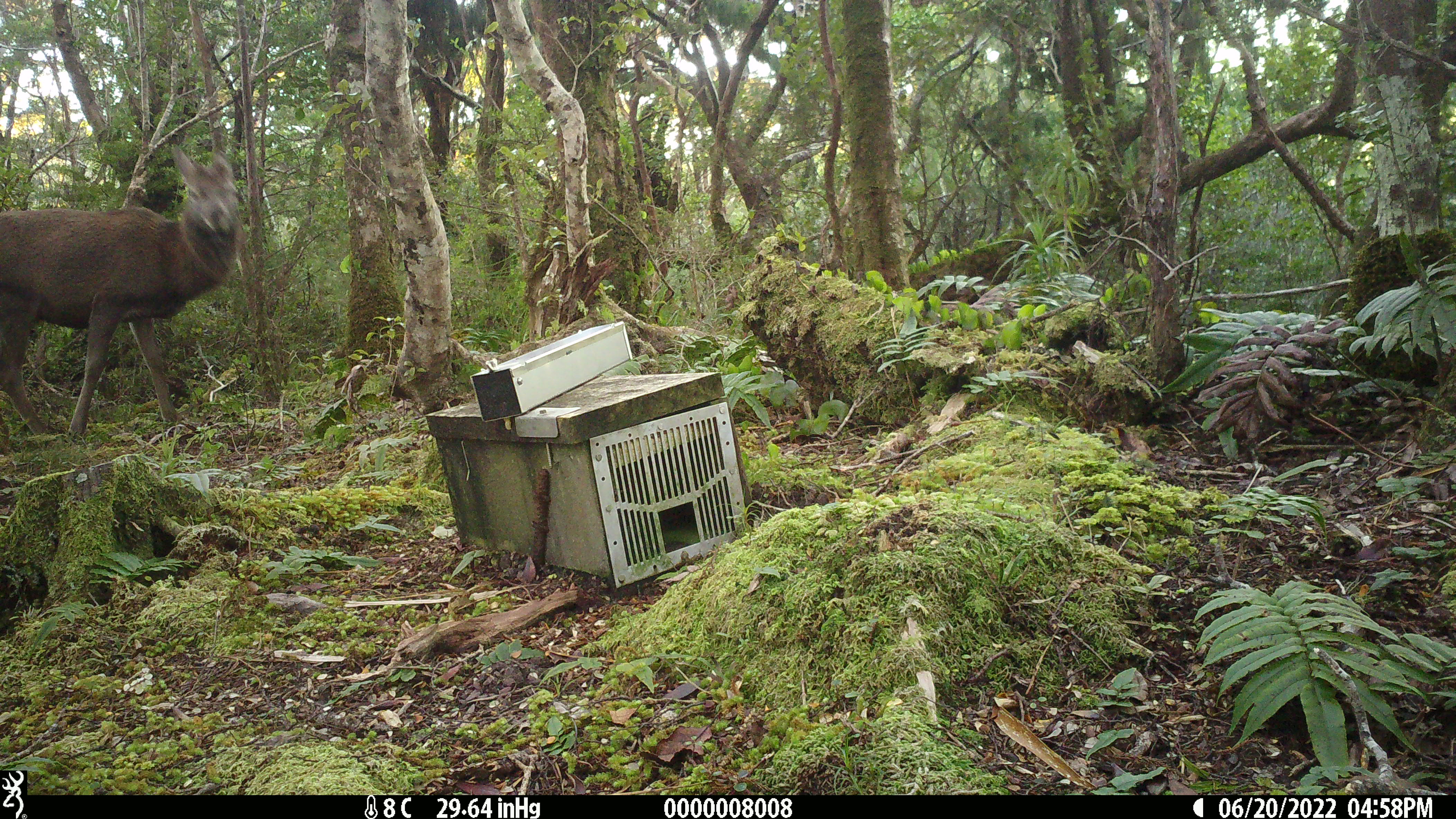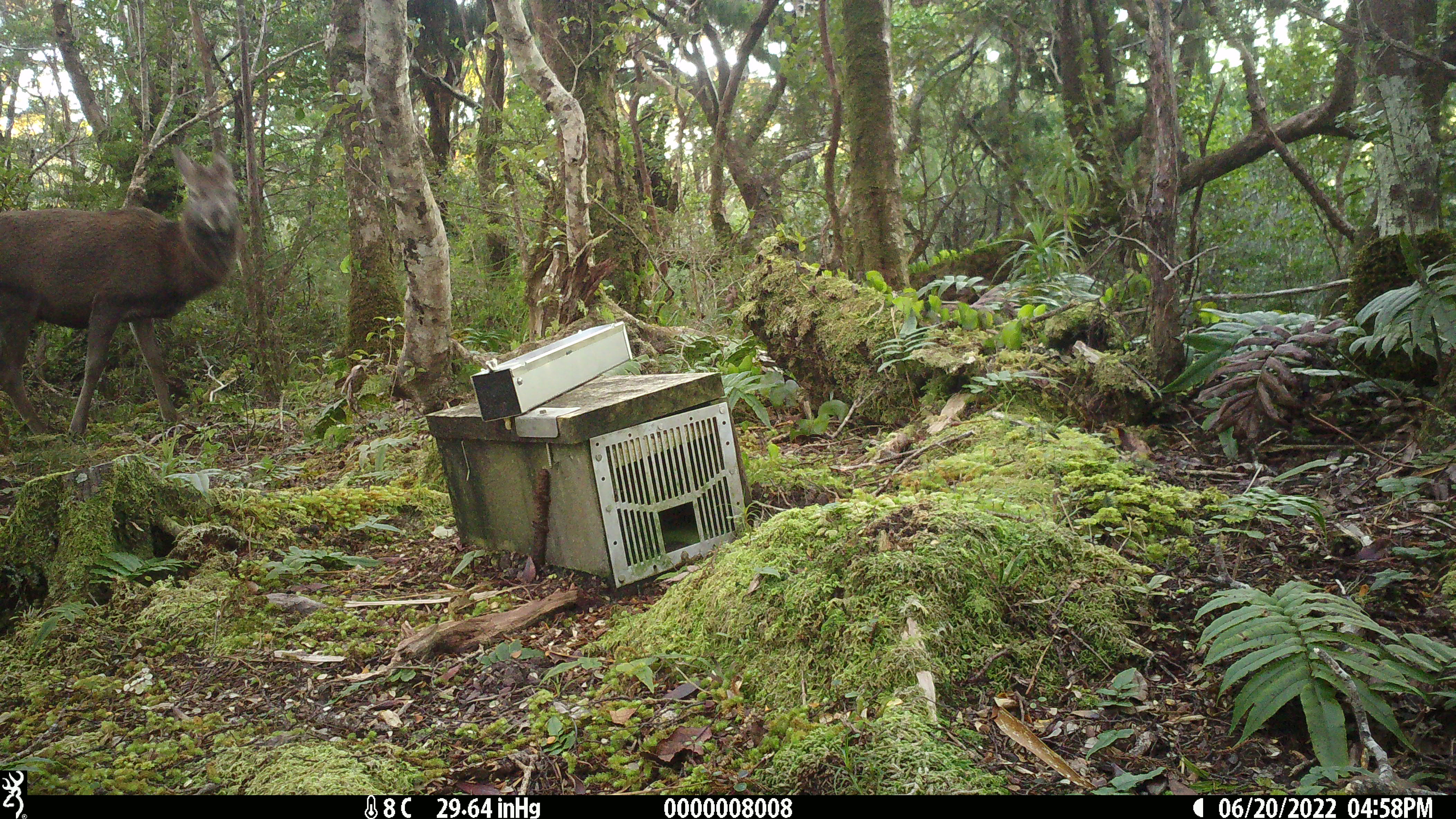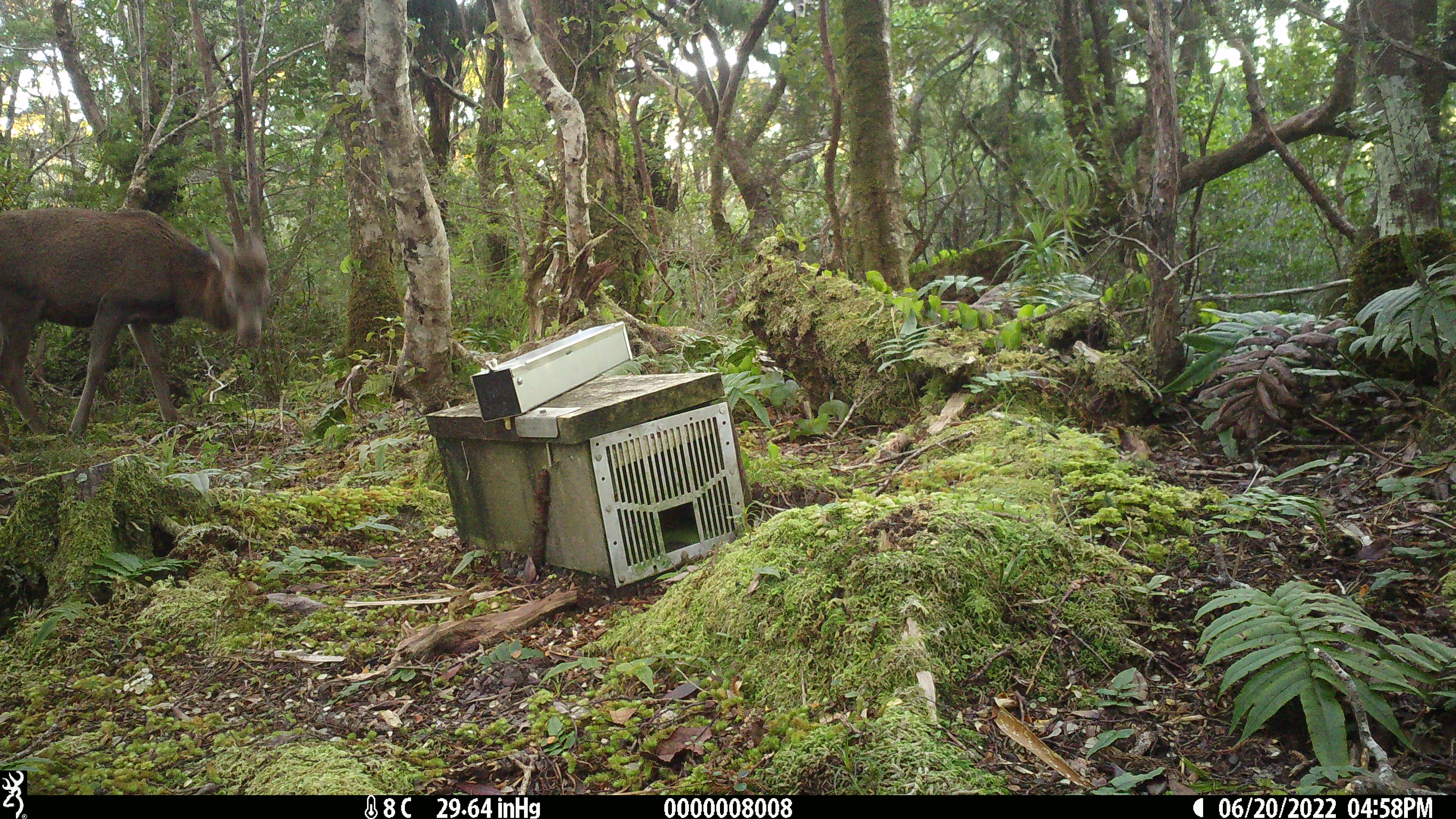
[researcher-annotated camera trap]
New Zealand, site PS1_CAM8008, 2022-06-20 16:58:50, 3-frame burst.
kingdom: Animalia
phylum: Chordata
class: Mammalia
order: Artiodactyla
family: Cervidae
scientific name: Cervidae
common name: deer